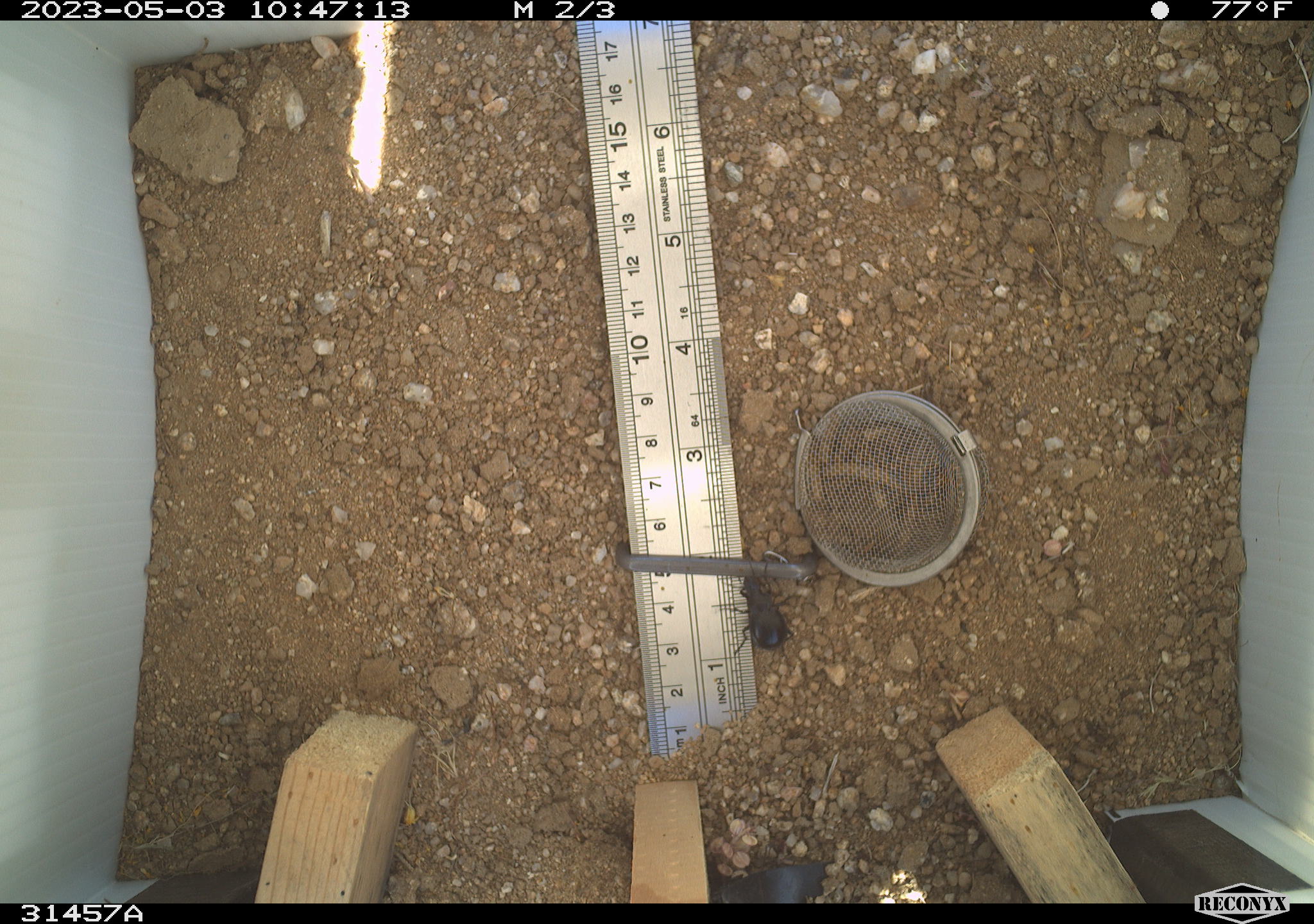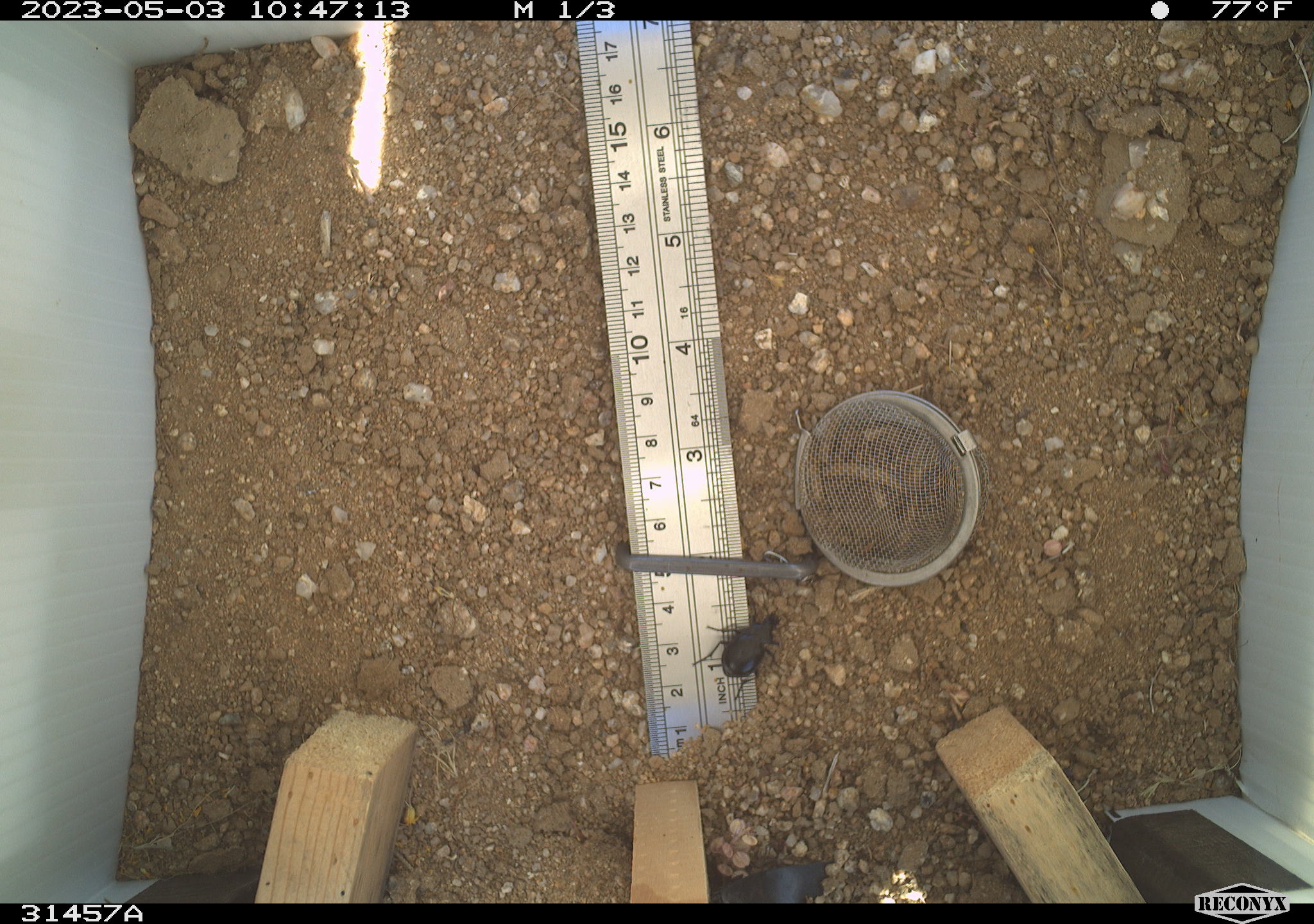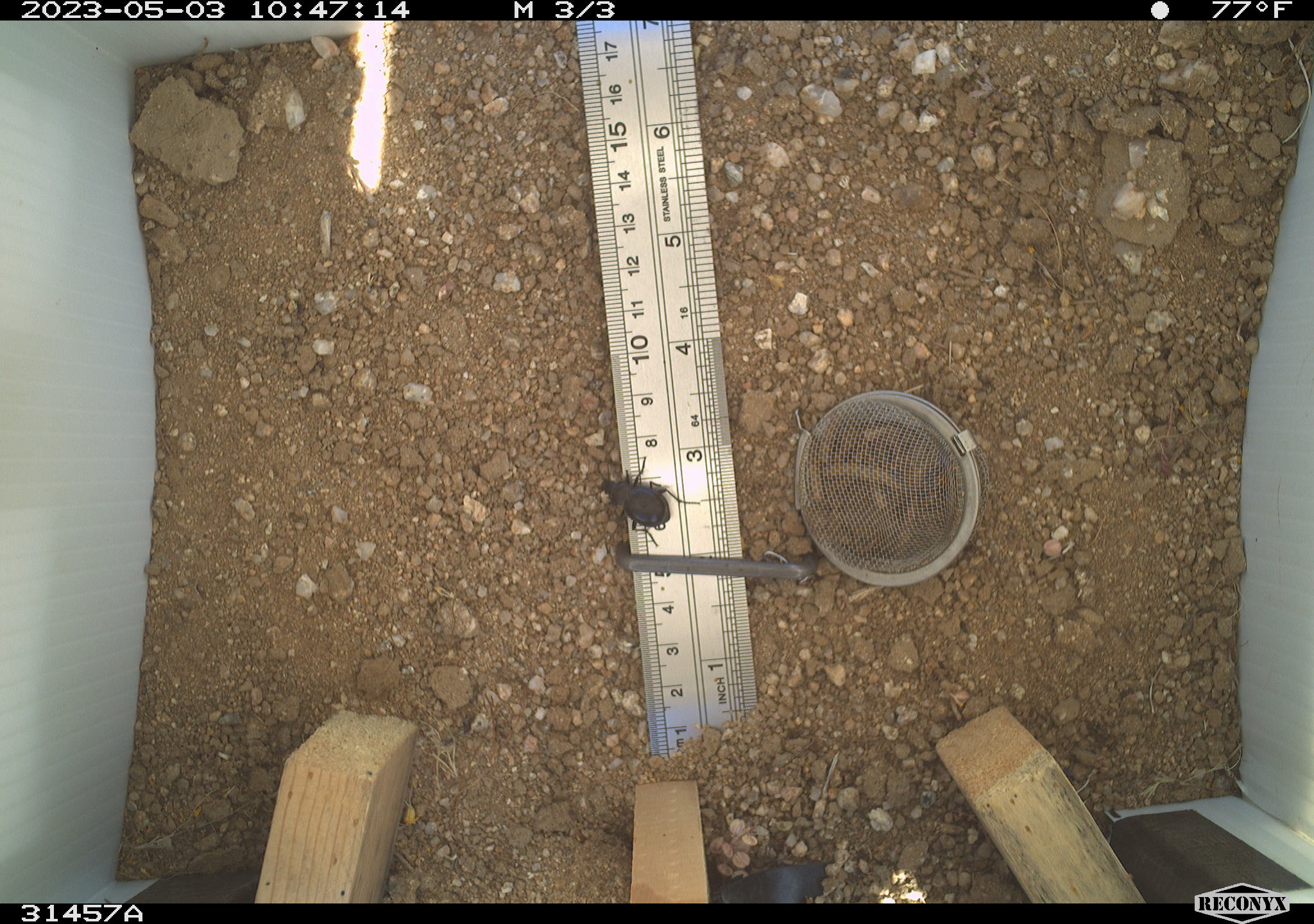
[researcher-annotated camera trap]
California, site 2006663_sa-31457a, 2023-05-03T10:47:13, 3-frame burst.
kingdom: Animalia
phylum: Arthropoda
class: Insecta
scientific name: Insecta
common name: insect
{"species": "insect (Insecta)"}